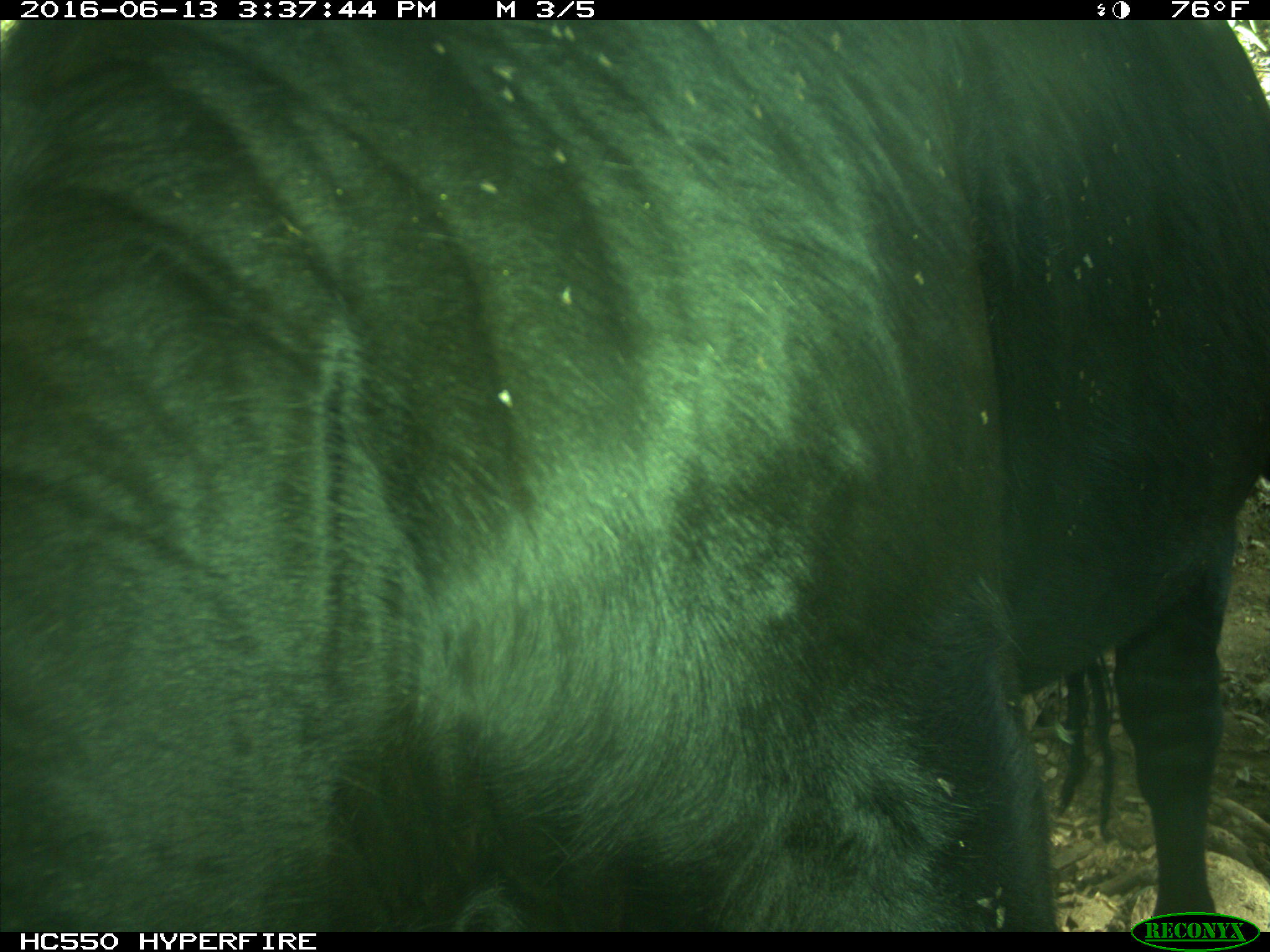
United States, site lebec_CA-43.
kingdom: Animalia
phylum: Chordata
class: Mammalia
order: Artiodactyla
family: Bovidae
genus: Bos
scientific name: Bos taurus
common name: domestic cow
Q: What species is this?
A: Bos taurus (domestic cow).